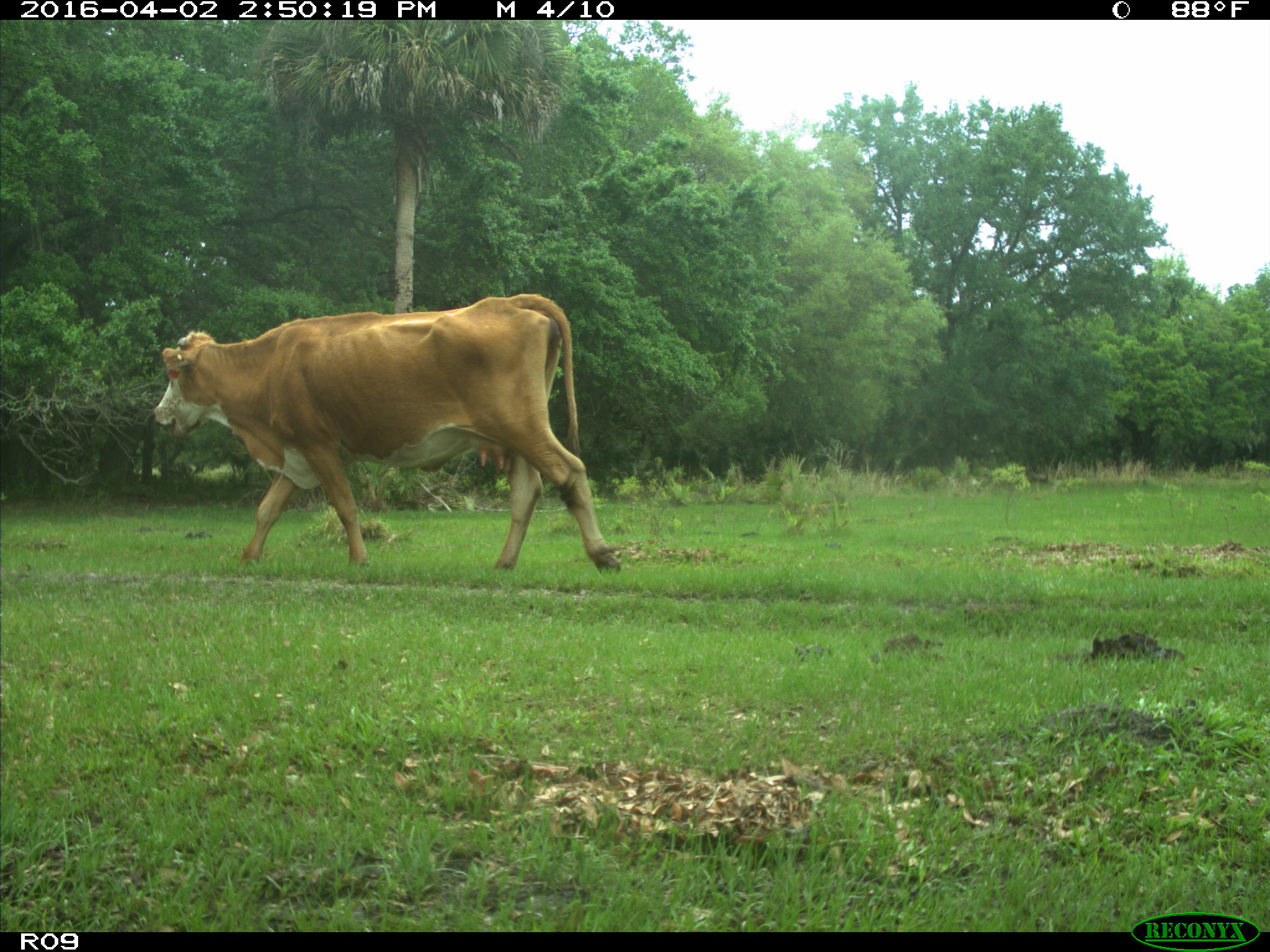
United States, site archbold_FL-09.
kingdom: Animalia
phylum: Chordata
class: Mammalia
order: Artiodactyla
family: Bovidae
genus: Bos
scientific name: Bos taurus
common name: domestic cow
Bos taurus (domestic cow).